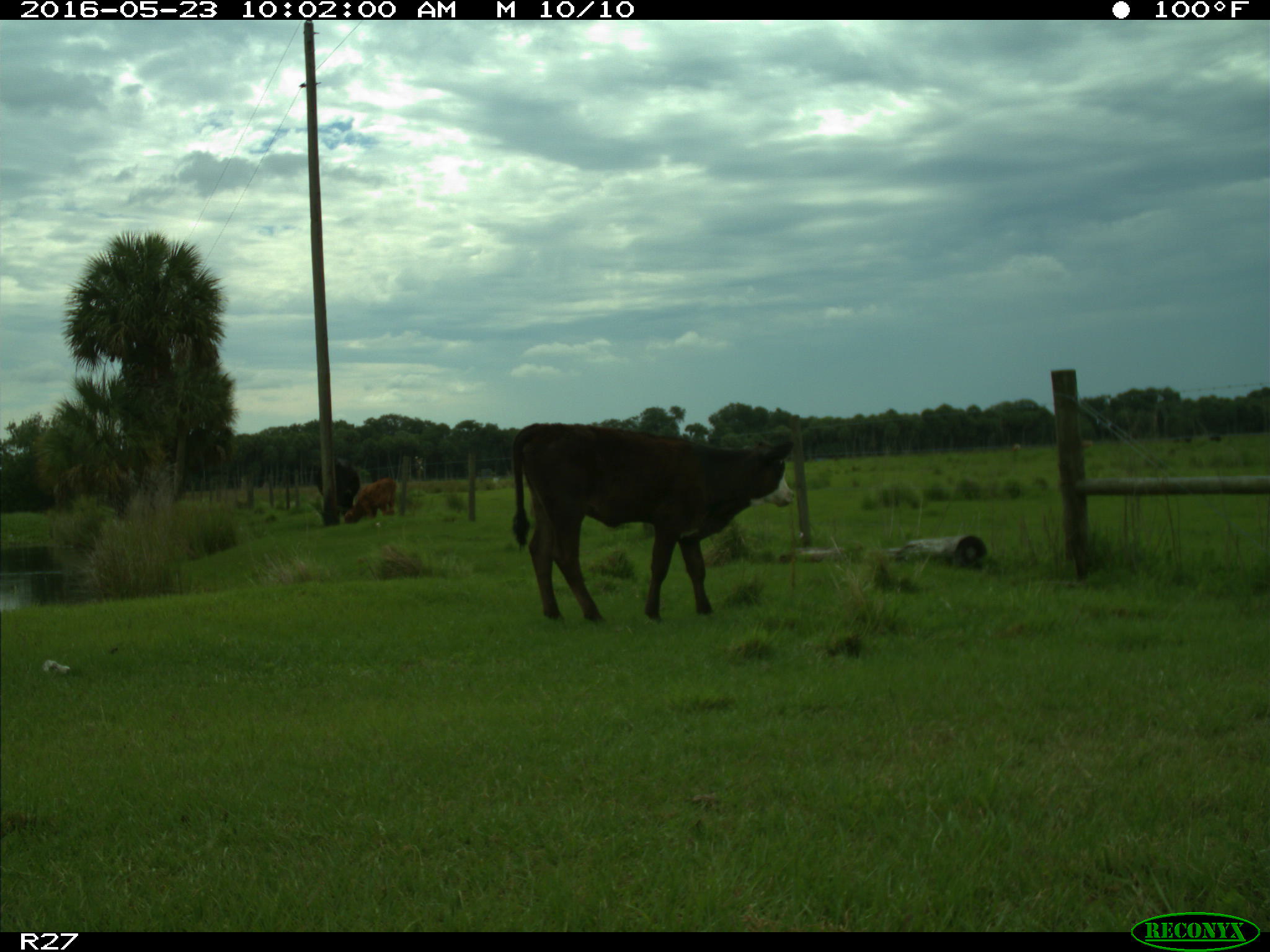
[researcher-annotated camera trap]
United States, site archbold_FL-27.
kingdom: Animalia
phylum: Chordata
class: Mammalia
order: Artiodactyla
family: Bovidae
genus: Bos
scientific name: Bos taurus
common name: domestic cow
Bos taurus (domestic cow).